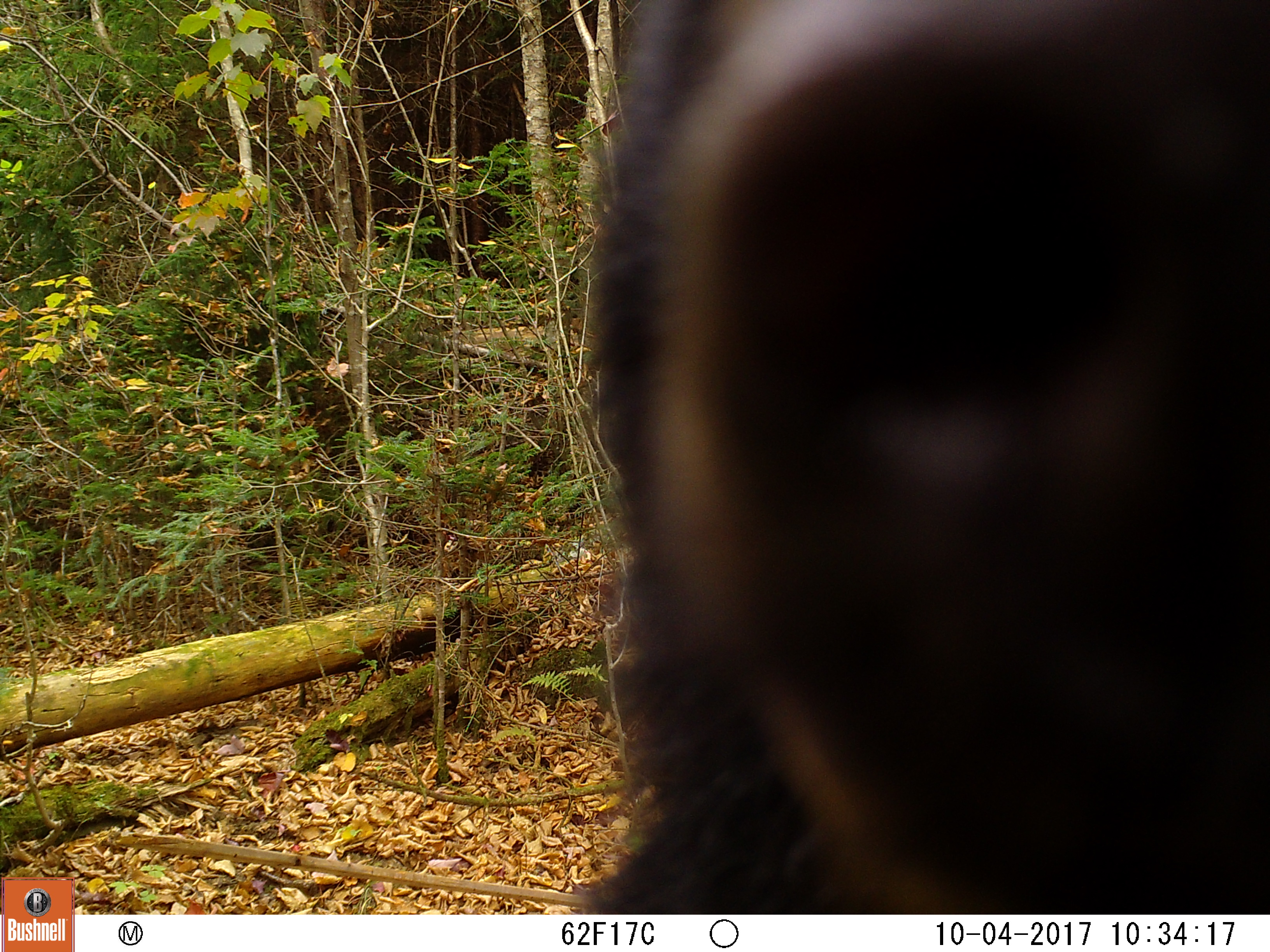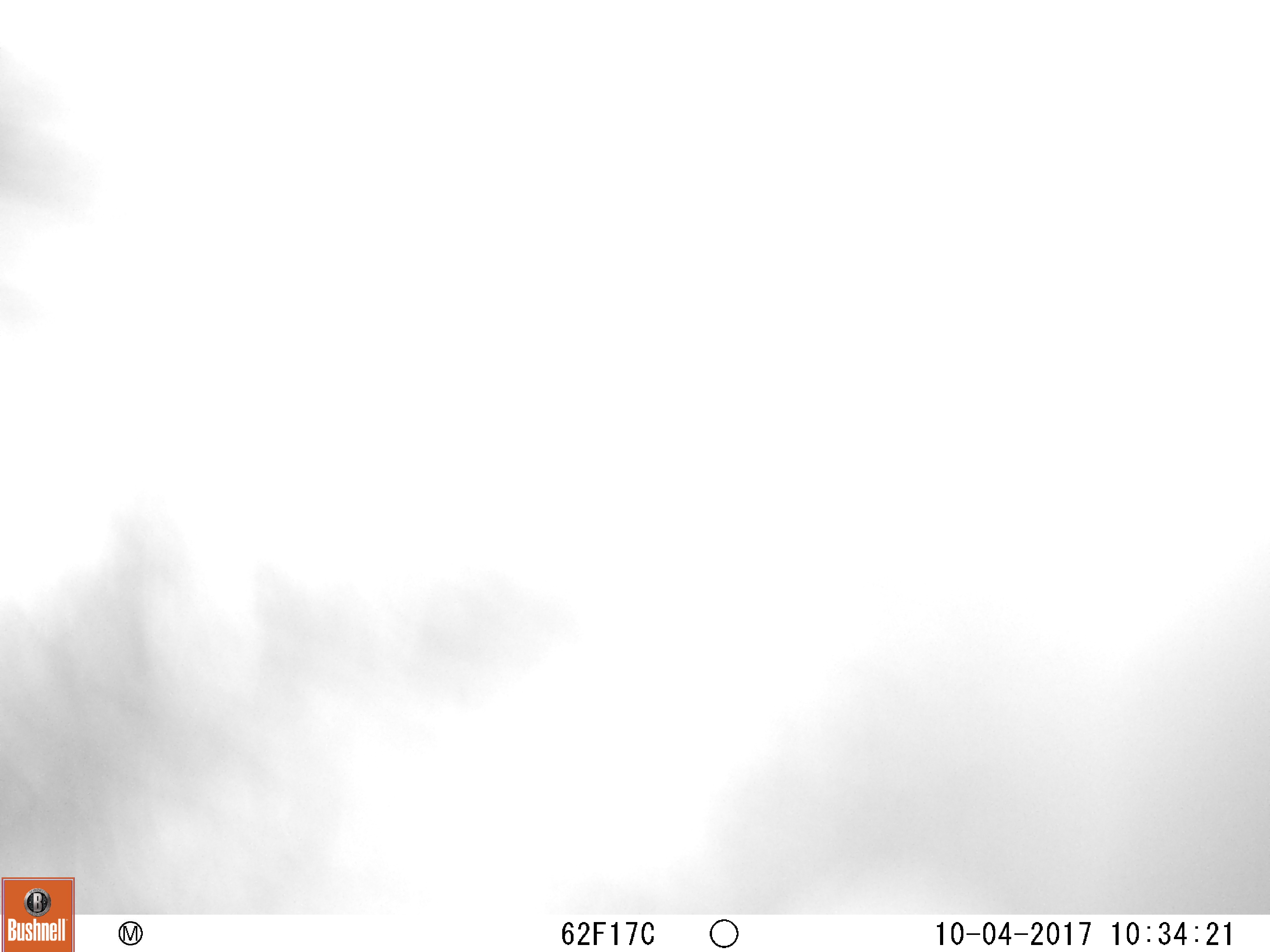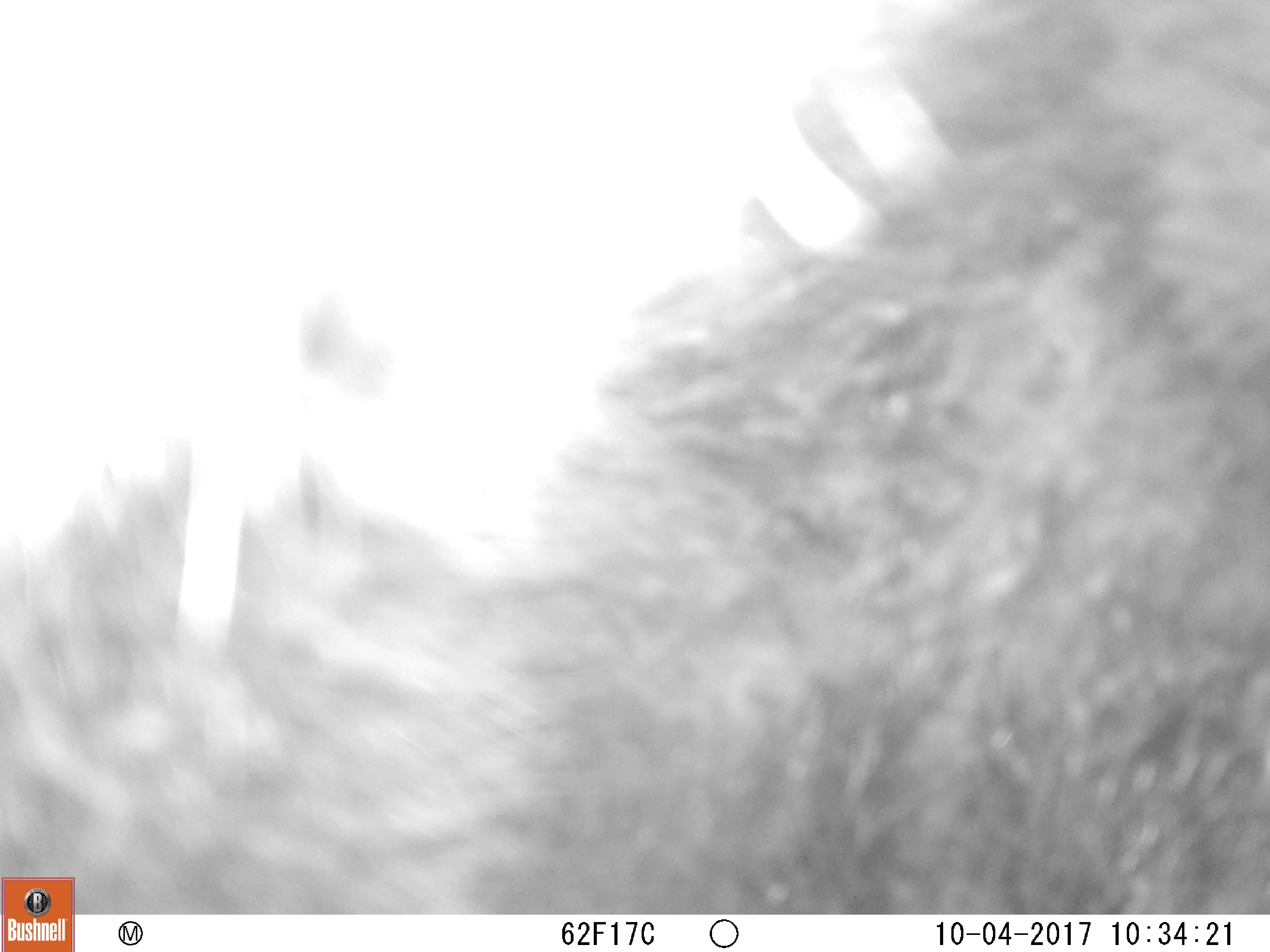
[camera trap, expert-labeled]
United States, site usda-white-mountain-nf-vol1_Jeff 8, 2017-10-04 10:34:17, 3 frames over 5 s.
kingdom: Animalia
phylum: Chordata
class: Mammalia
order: Carnivora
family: Ursidae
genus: Ursus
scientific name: Ursus americanus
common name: black bear